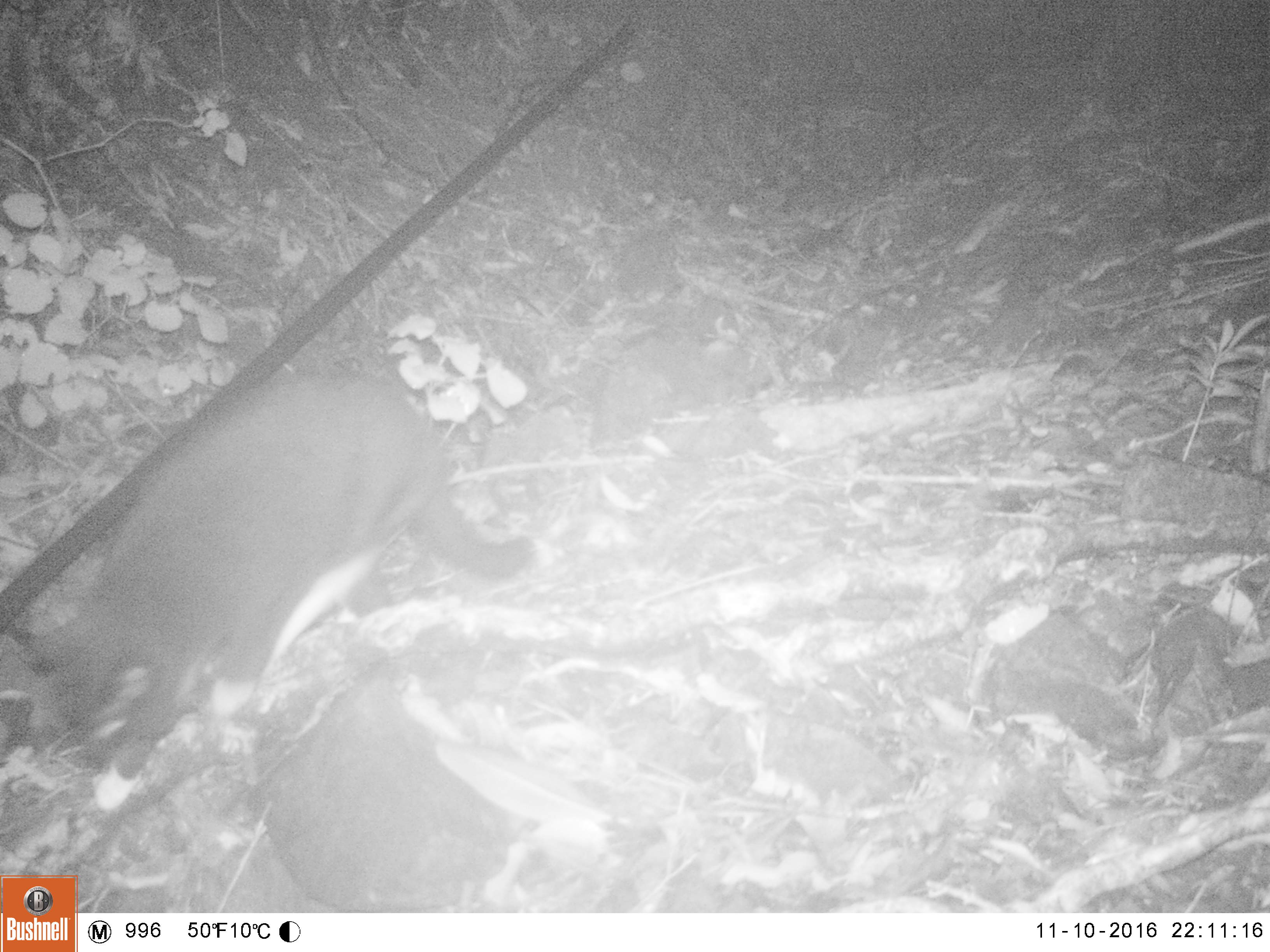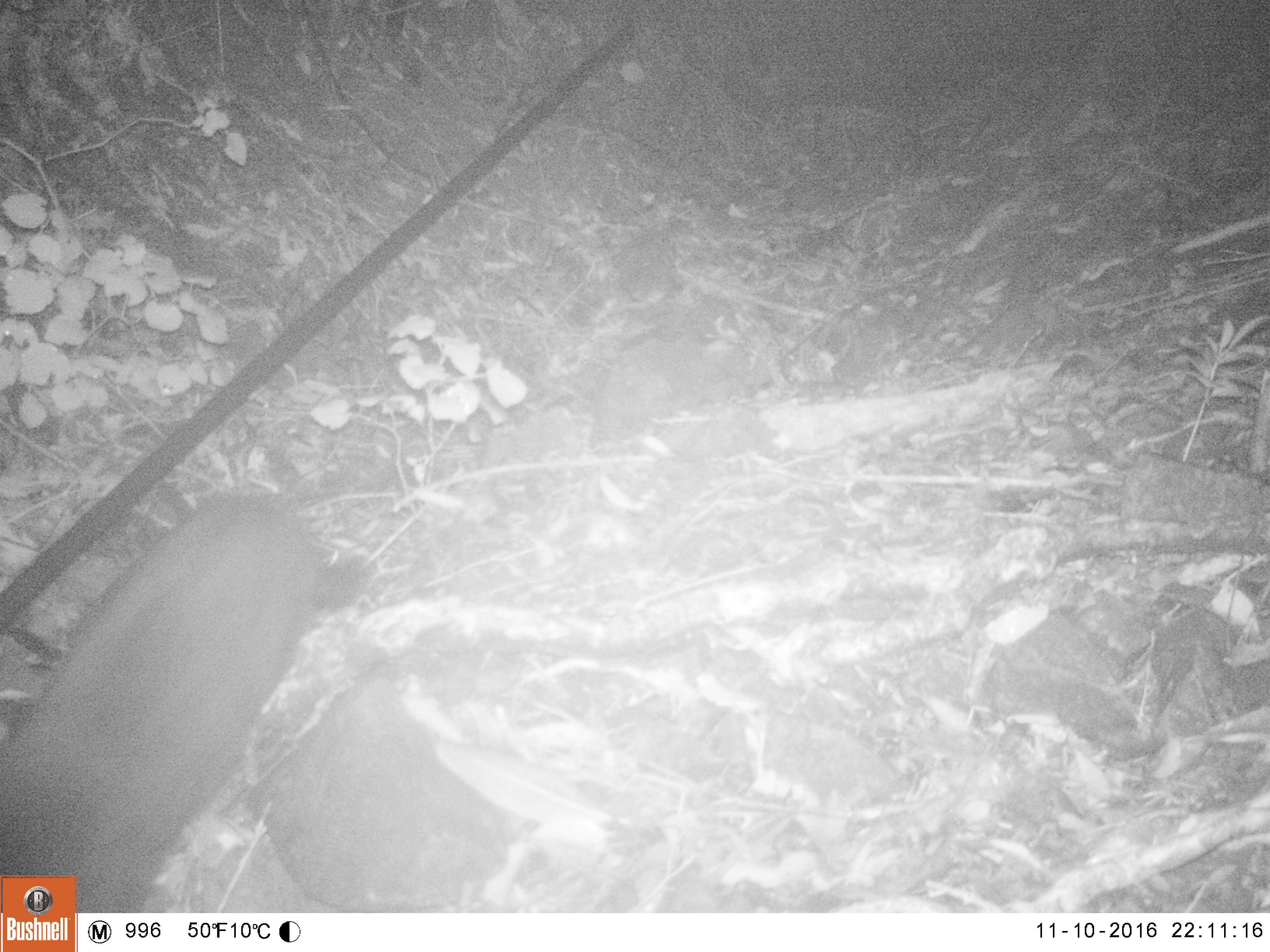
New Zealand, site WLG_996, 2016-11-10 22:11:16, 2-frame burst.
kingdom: Animalia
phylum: Chordata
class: Mammalia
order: Carnivora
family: Felidae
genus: Felis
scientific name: Felis catus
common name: domestic cat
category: cat